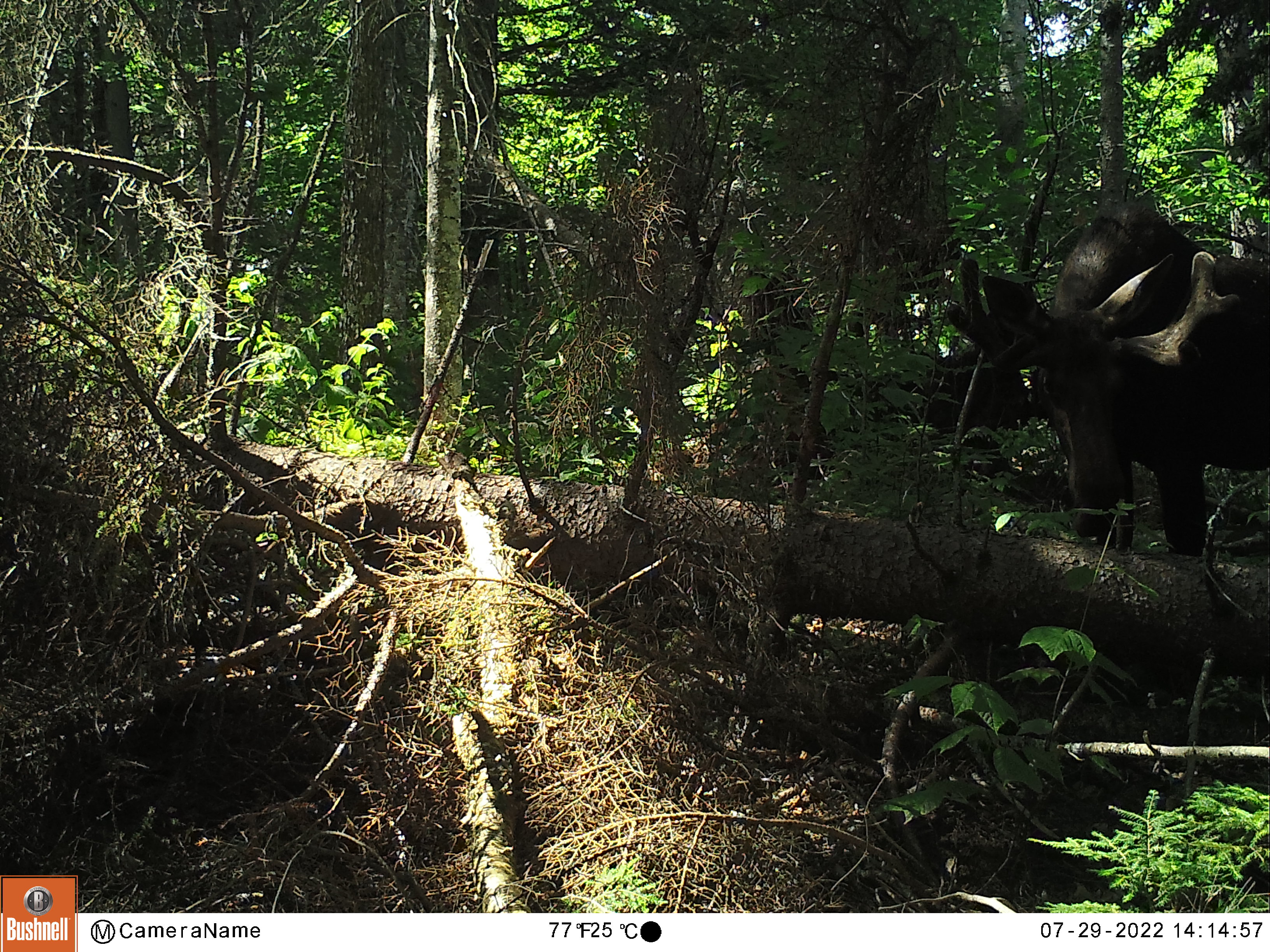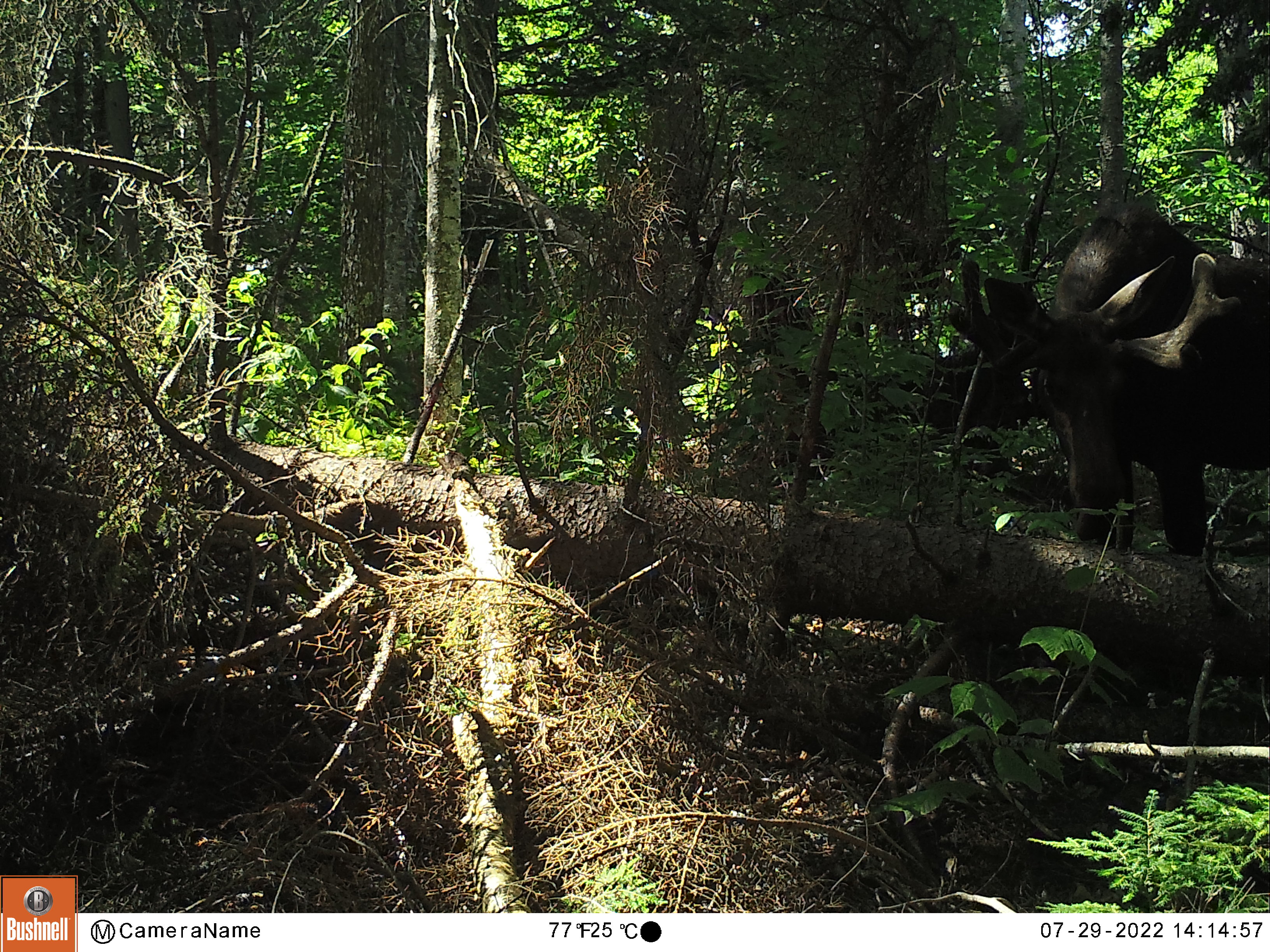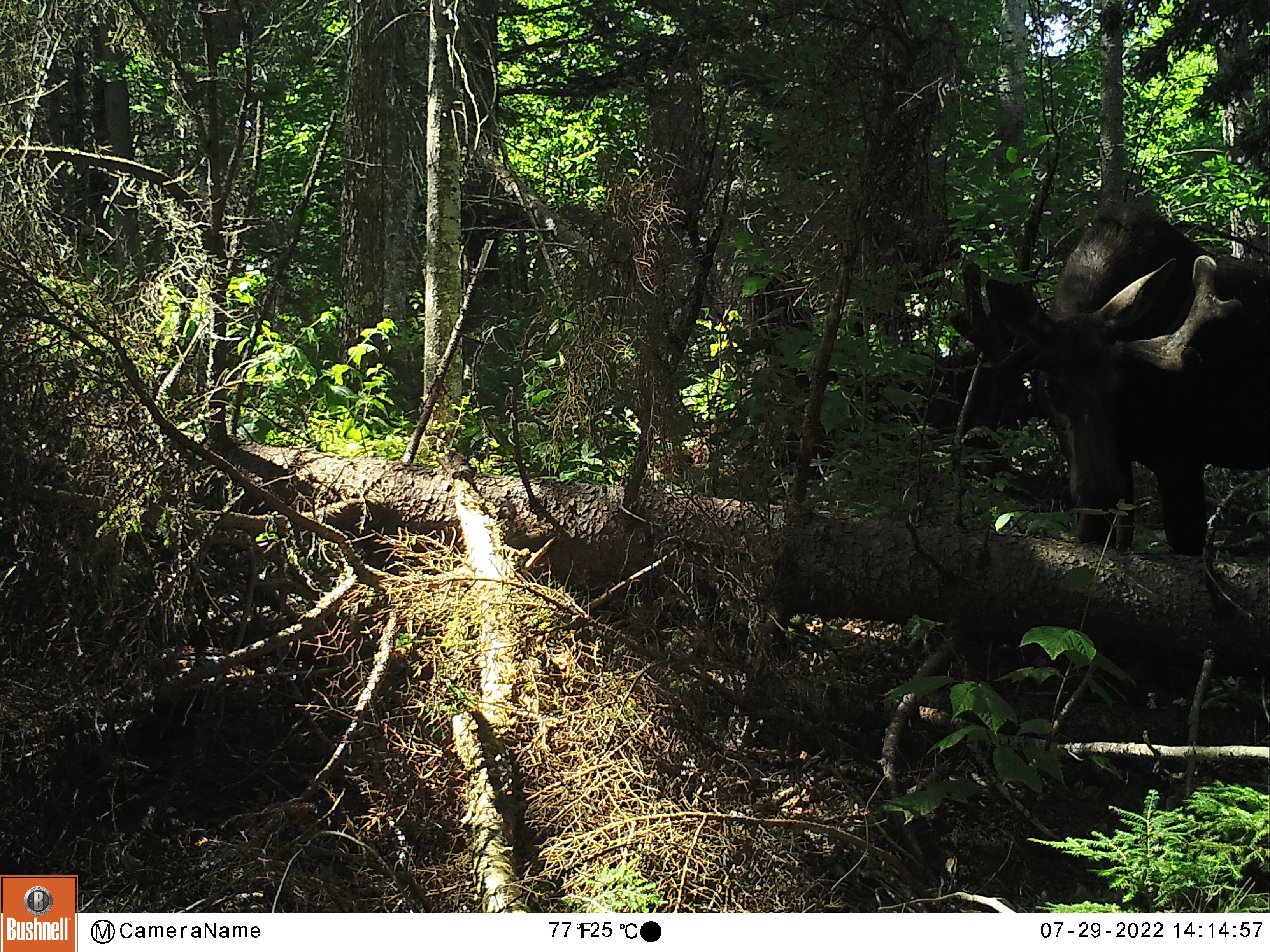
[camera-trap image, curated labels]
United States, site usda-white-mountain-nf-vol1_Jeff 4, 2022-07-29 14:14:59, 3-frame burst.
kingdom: Animalia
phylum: Chordata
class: Mammalia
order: Artiodactyla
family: Cervidae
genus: Alces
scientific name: Alces alces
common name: moose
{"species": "moose (Alces alces)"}